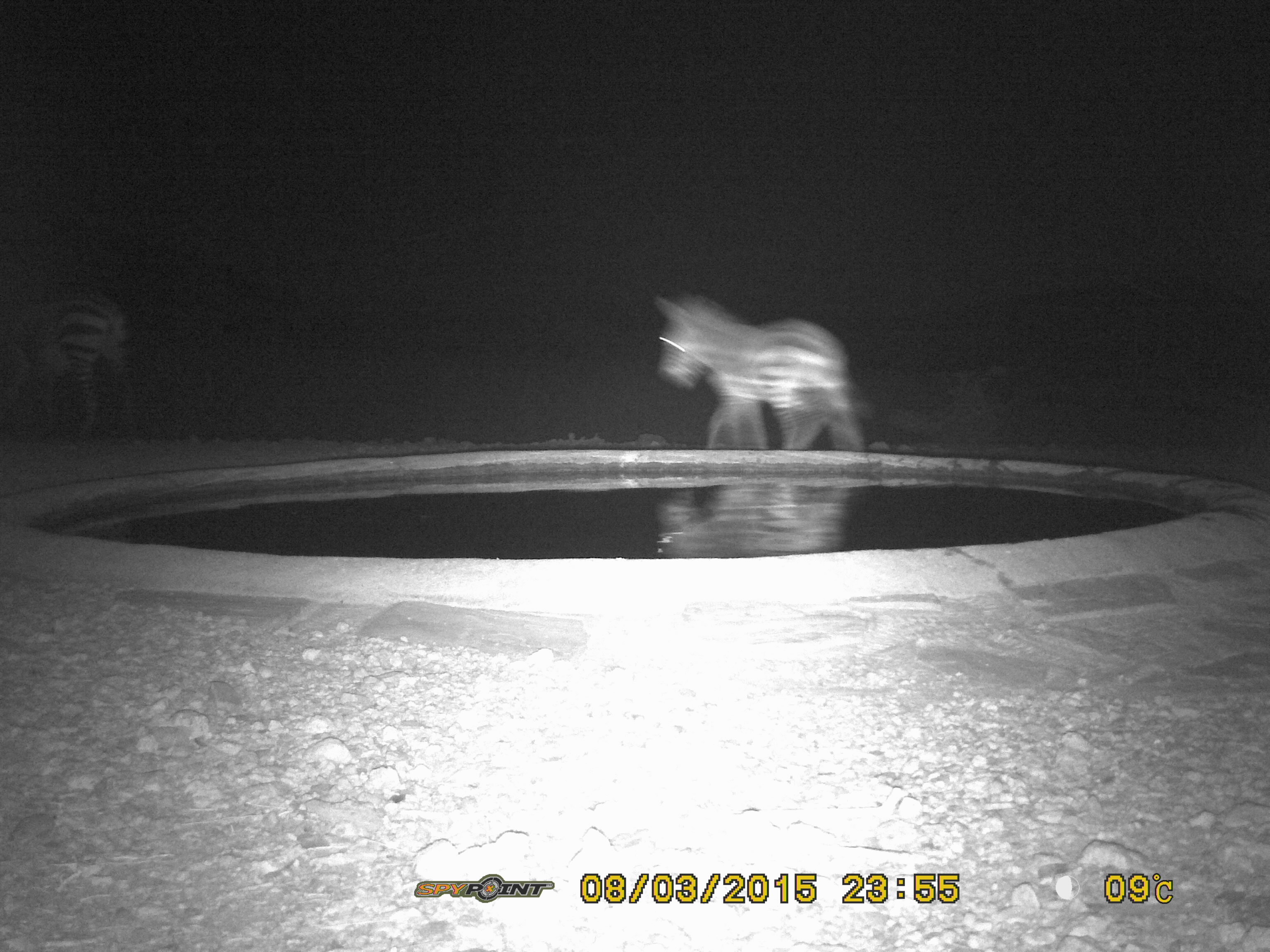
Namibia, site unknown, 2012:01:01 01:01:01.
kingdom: Animalia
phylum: Chordata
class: Mammalia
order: Perissodactyla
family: Equidae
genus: Equus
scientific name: Equus zebra hartmannae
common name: hartmann's mountain zebra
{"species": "Equus zebra hartmannae (hartmann's mountain zebra)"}